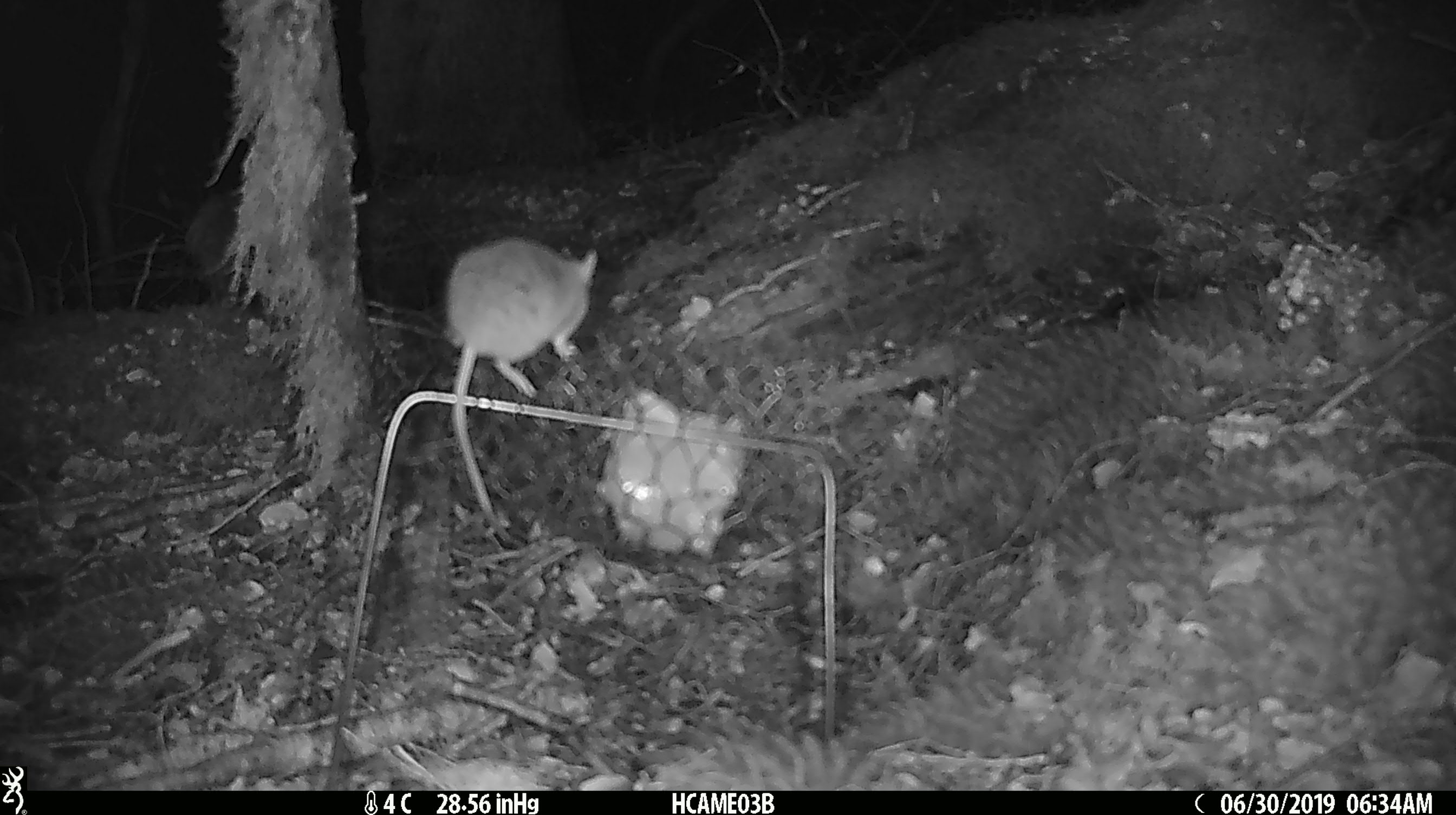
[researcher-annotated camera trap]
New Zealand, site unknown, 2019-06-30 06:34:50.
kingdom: Animalia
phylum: Chordata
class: Mammalia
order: Rodentia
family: Muridae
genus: Mus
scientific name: Mus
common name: mouse